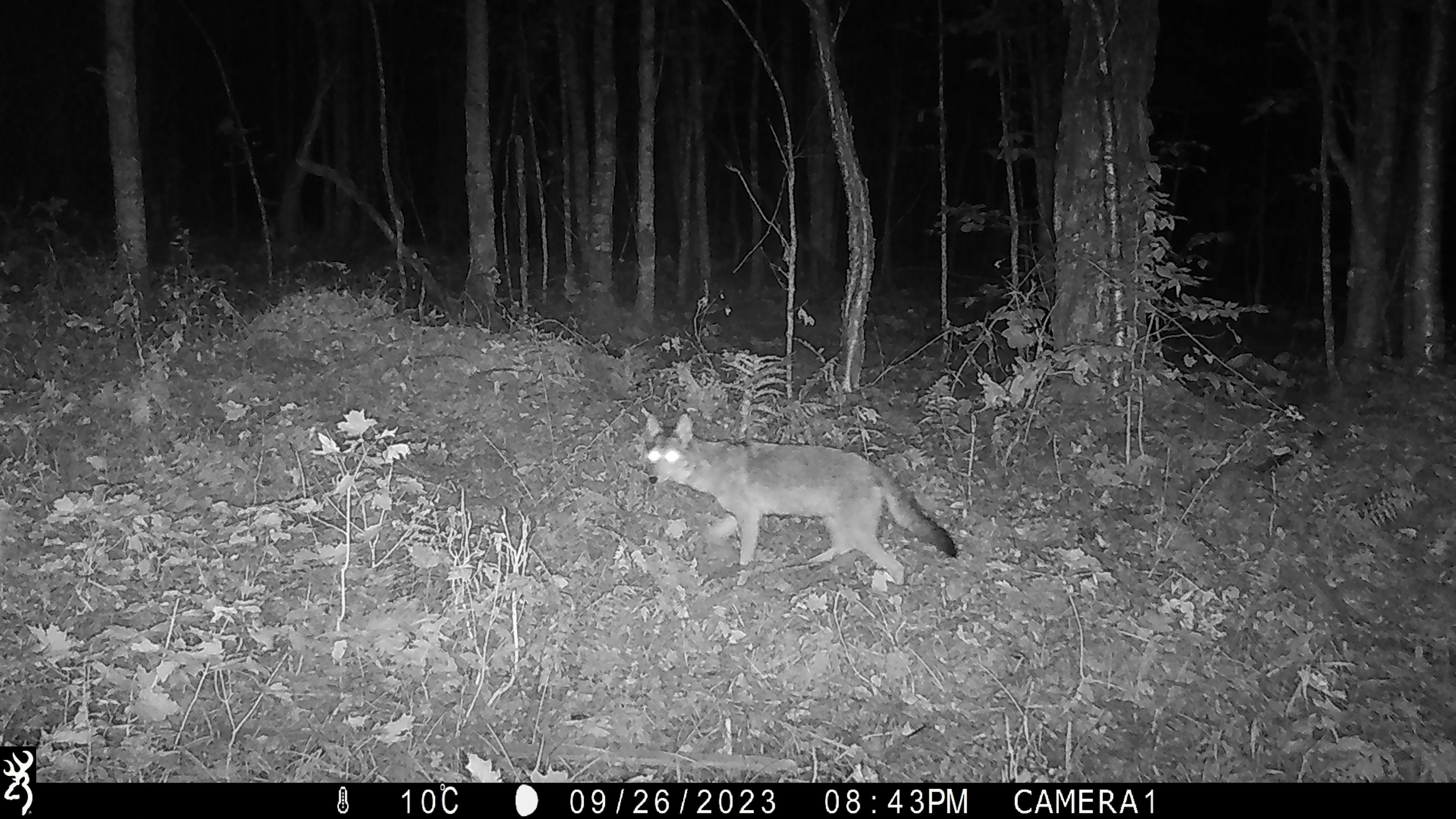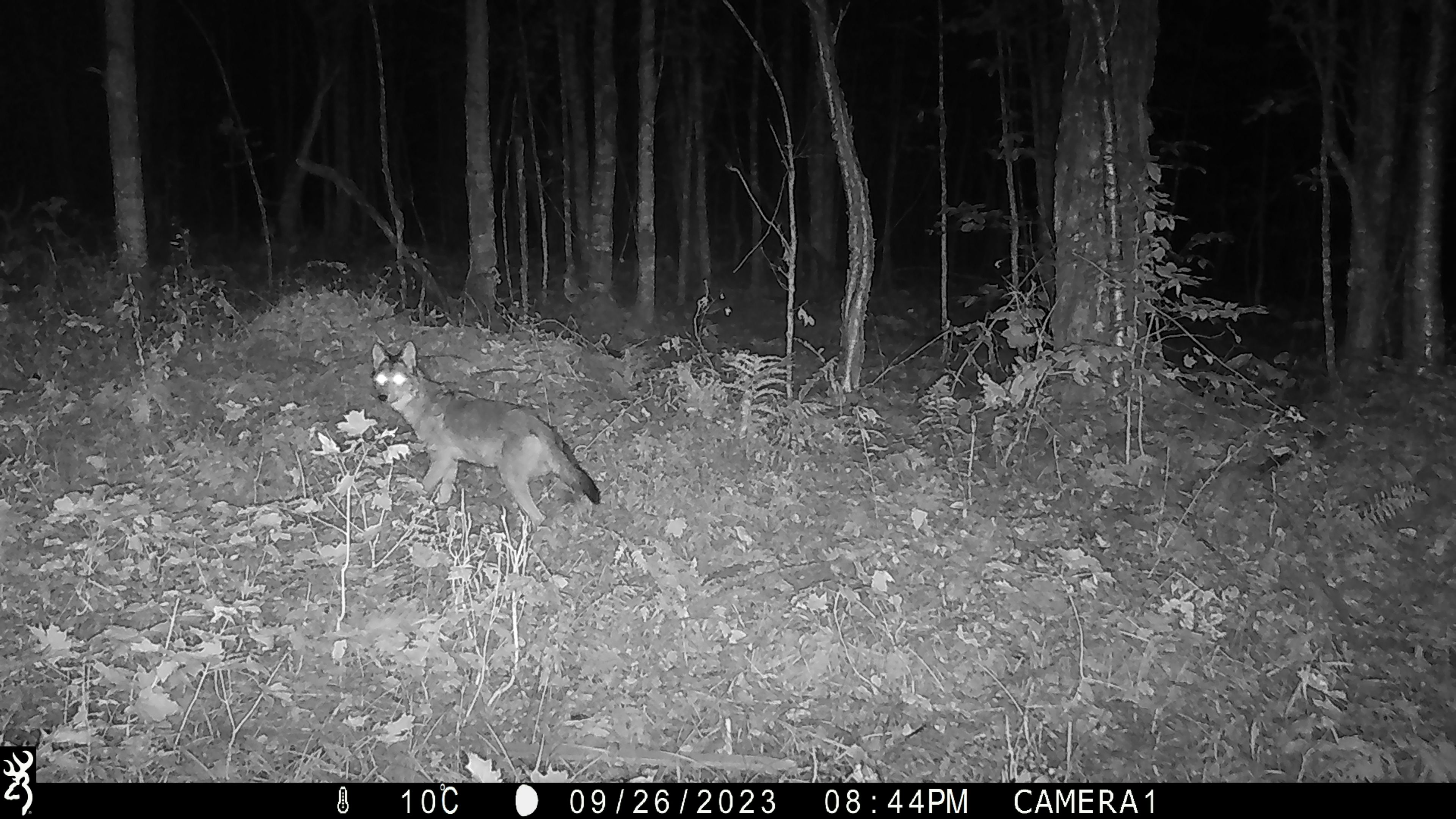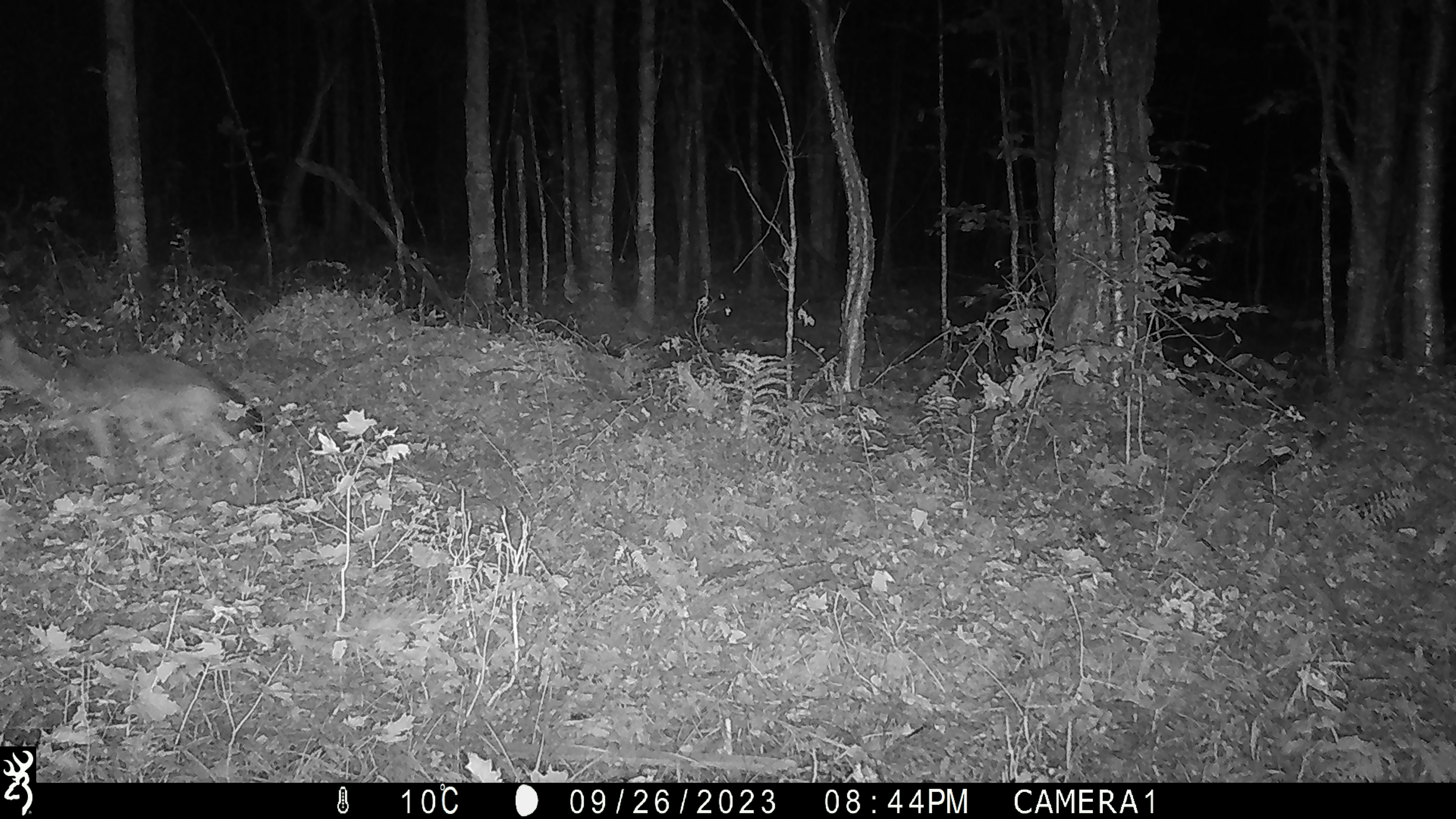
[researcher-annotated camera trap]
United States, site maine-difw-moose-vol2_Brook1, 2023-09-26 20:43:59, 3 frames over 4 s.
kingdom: Animalia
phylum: Chordata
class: Mammalia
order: Carnivora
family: Canidae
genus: Canis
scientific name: Canis latrans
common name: coyote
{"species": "coyote (Canis latrans)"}